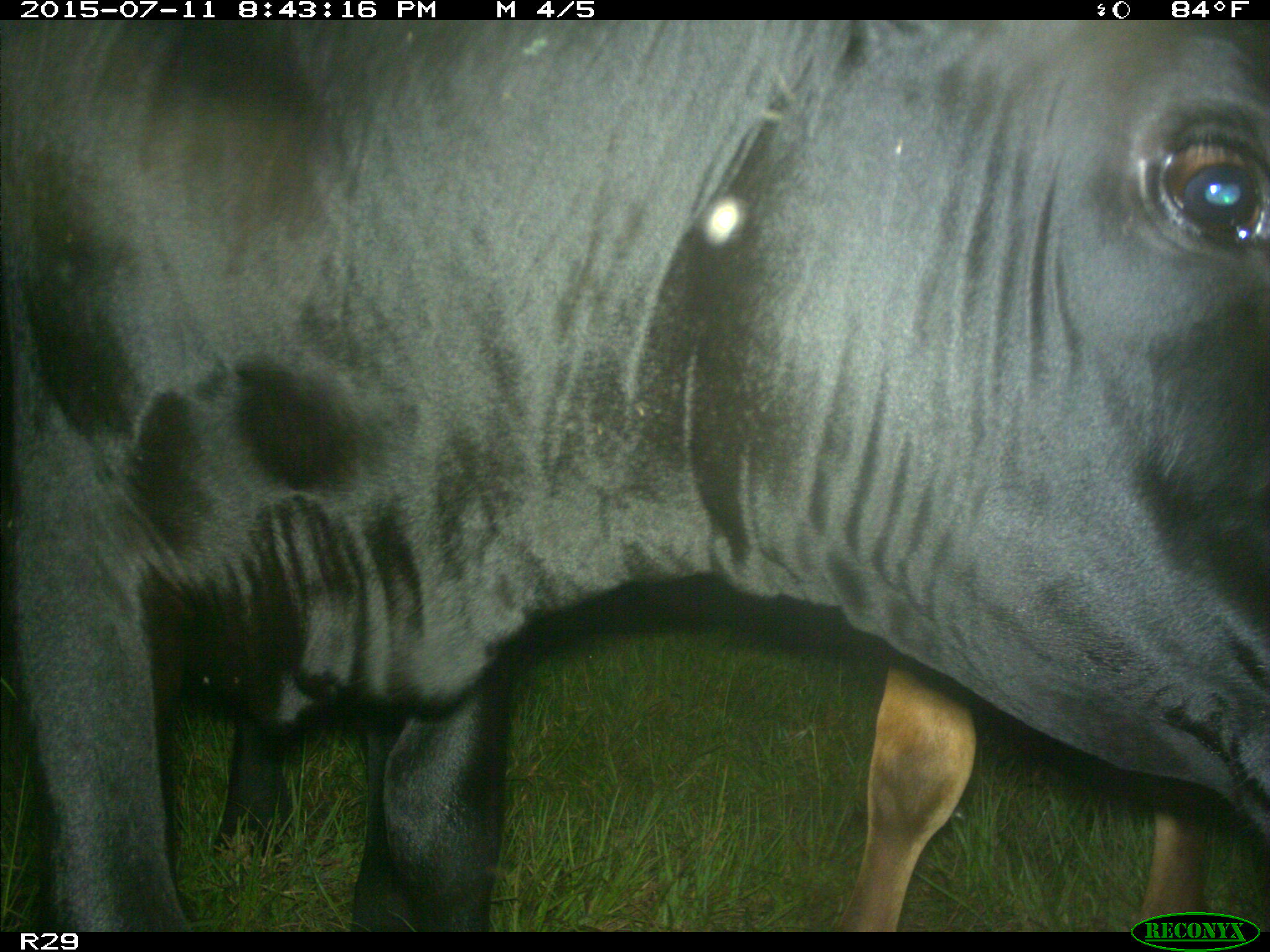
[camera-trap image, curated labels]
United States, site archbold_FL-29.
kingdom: Animalia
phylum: Chordata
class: Mammalia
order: Artiodactyla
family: Bovidae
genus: Bos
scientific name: Bos taurus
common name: domestic cow